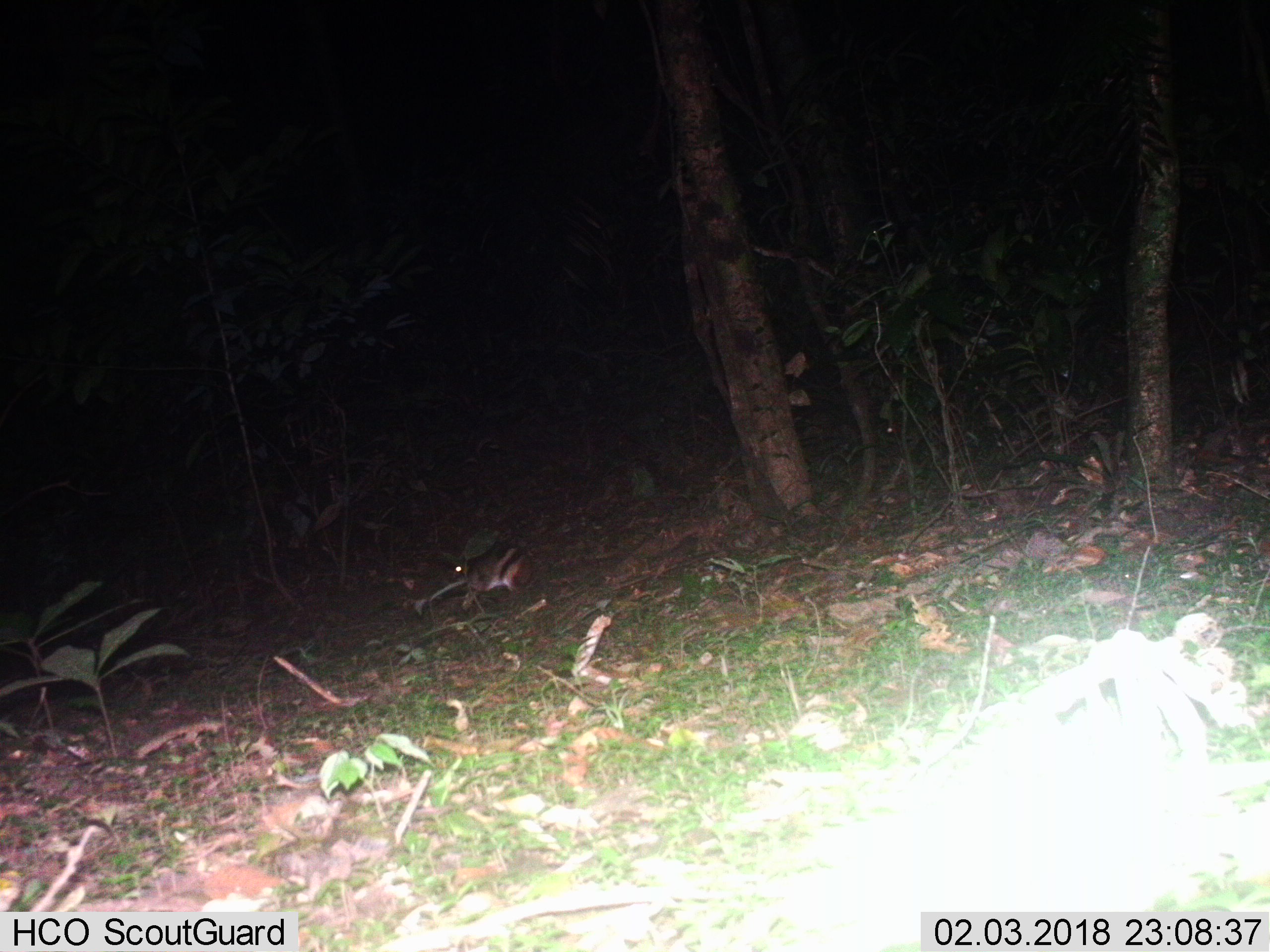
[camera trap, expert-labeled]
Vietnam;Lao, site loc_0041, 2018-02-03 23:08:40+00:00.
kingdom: Animalia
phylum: Chordata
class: Mammalia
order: Lagomorpha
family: Leporidae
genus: Nesolagus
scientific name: Nesolagus timminsi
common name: annamite striped rabbit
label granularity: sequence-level